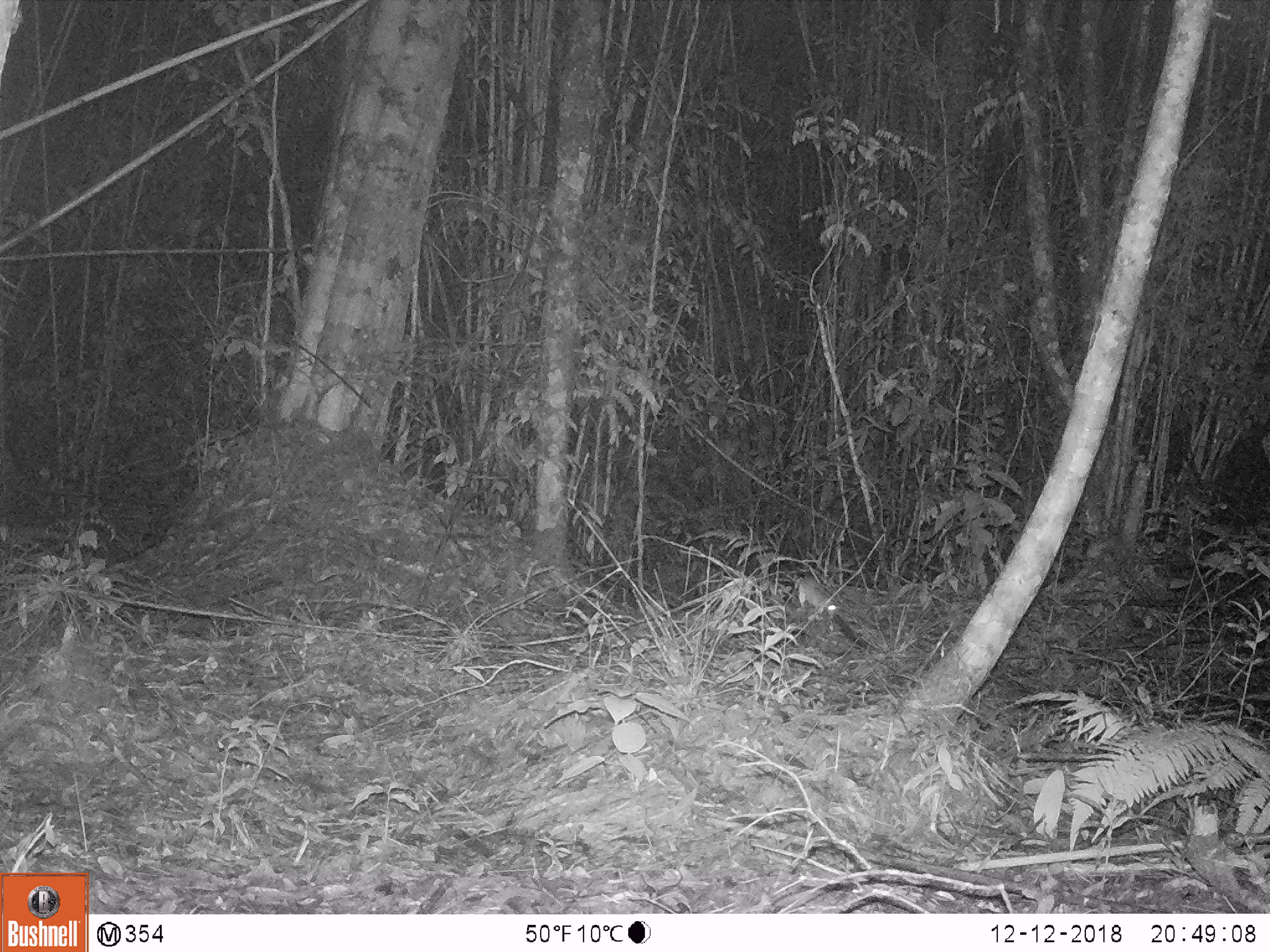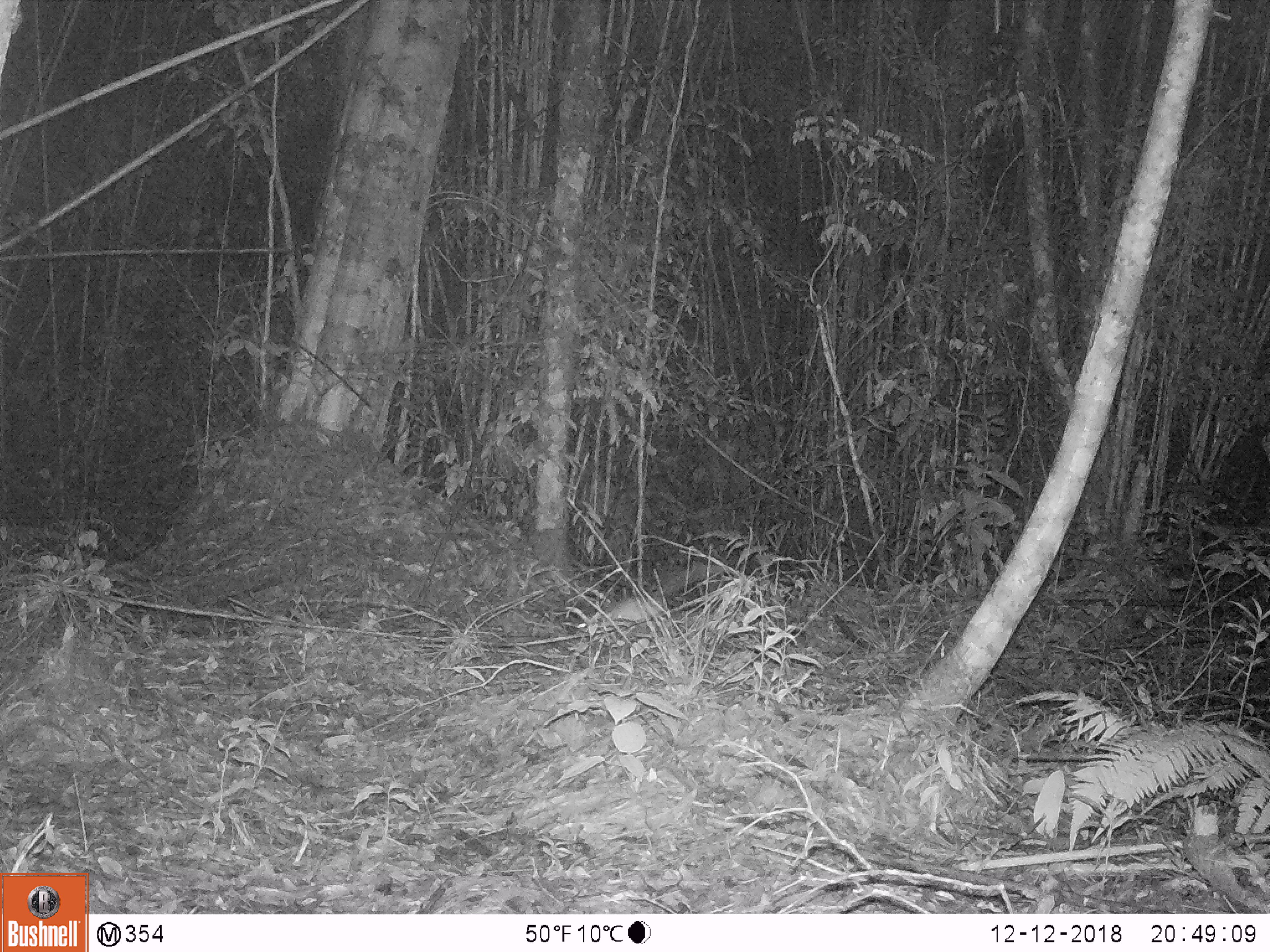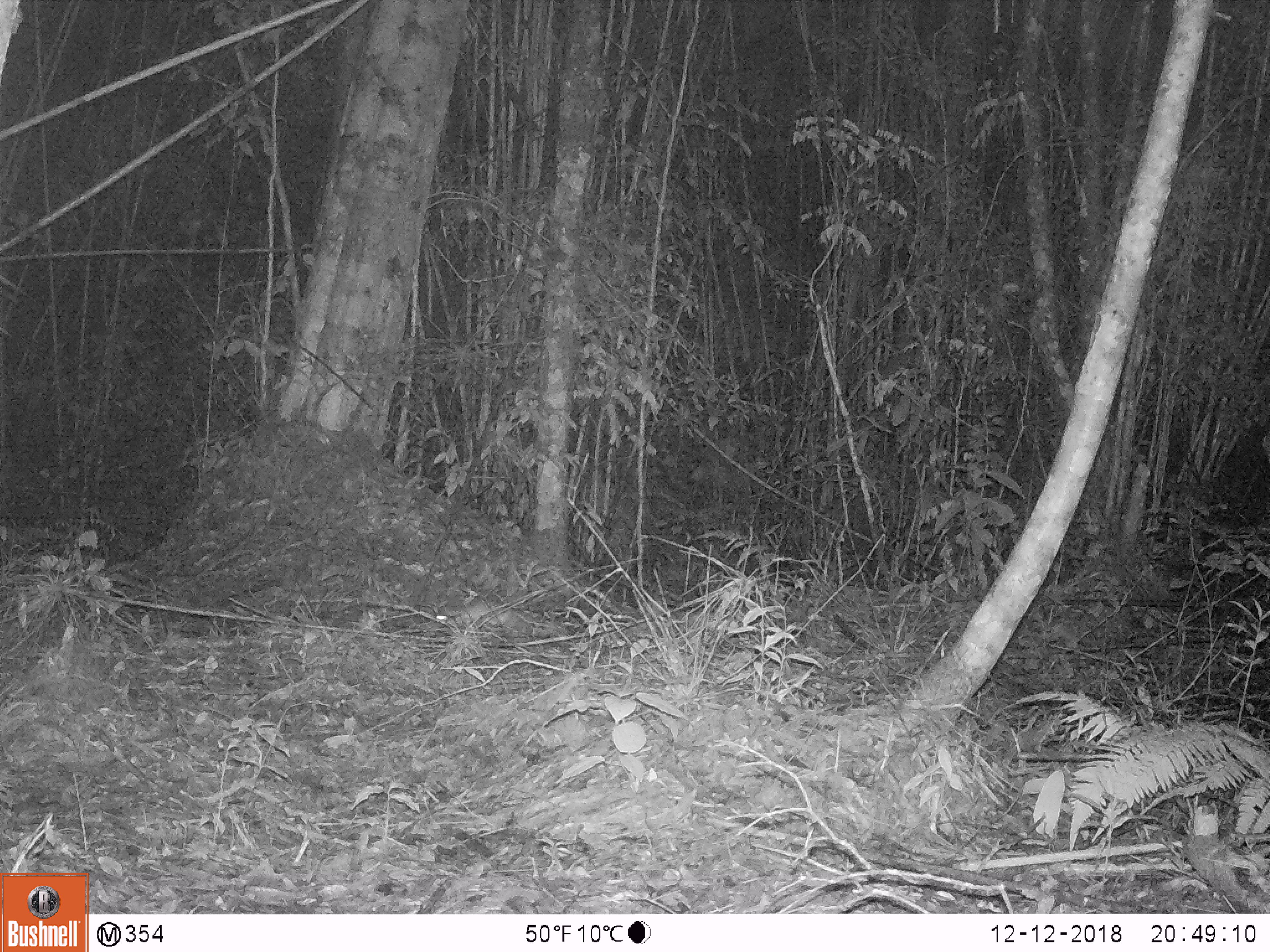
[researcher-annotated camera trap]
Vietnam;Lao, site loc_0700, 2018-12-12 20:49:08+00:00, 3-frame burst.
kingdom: Animalia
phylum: Chordata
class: Mammalia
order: Rodentia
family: Muridae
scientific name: Muridae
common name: old-world mice and rats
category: unidentified murid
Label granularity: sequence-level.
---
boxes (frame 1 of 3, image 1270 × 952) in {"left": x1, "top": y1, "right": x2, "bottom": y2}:
unidentified murid: {"left": 798, "top": 579, "right": 841, "bottom": 620}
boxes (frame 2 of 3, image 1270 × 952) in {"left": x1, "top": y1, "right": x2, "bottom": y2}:
unidentified murid: {"left": 577, "top": 564, "right": 725, "bottom": 632}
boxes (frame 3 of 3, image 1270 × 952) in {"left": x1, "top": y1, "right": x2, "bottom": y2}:
unidentified murid: {"left": 435, "top": 599, "right": 538, "bottom": 625}